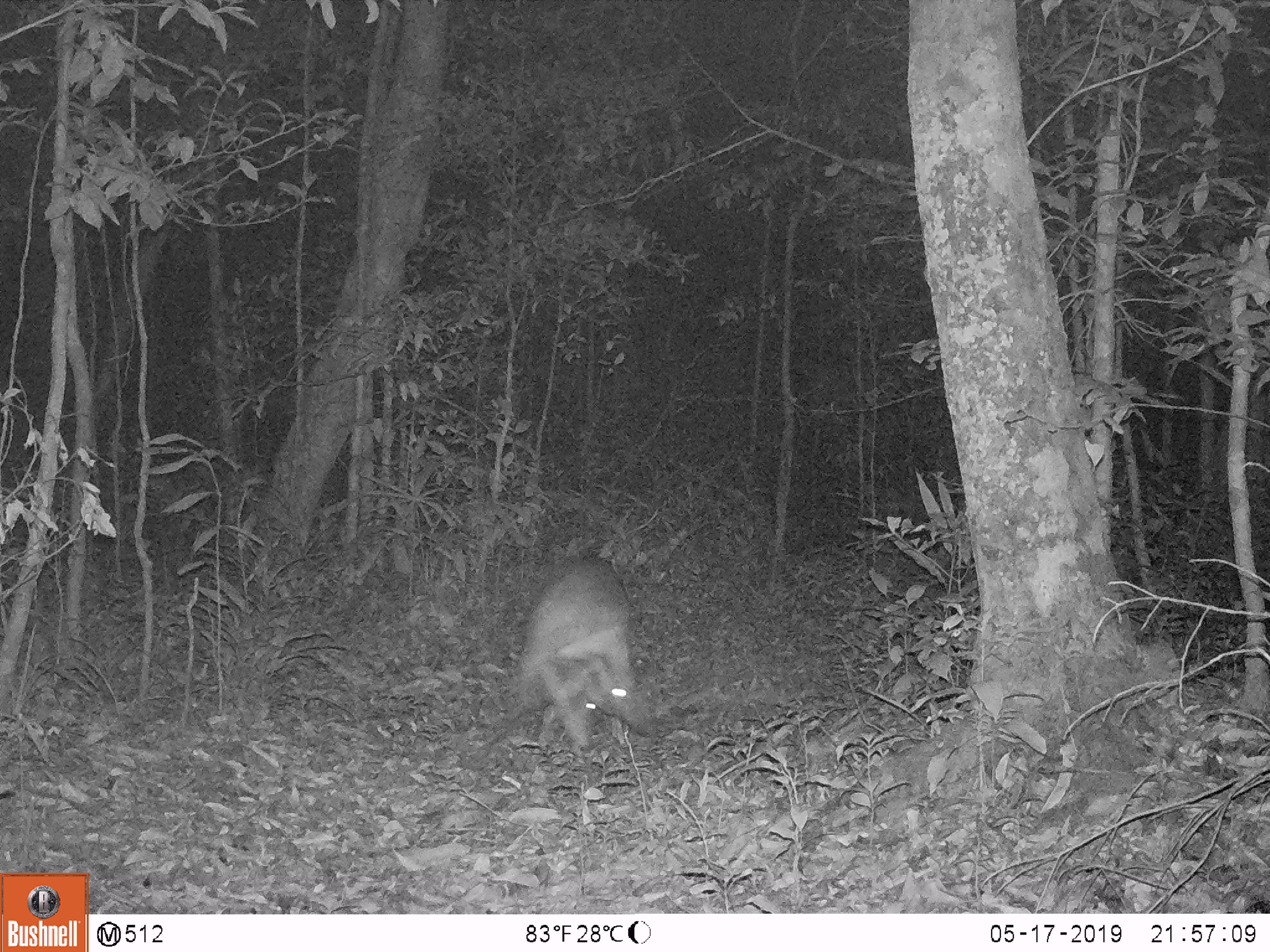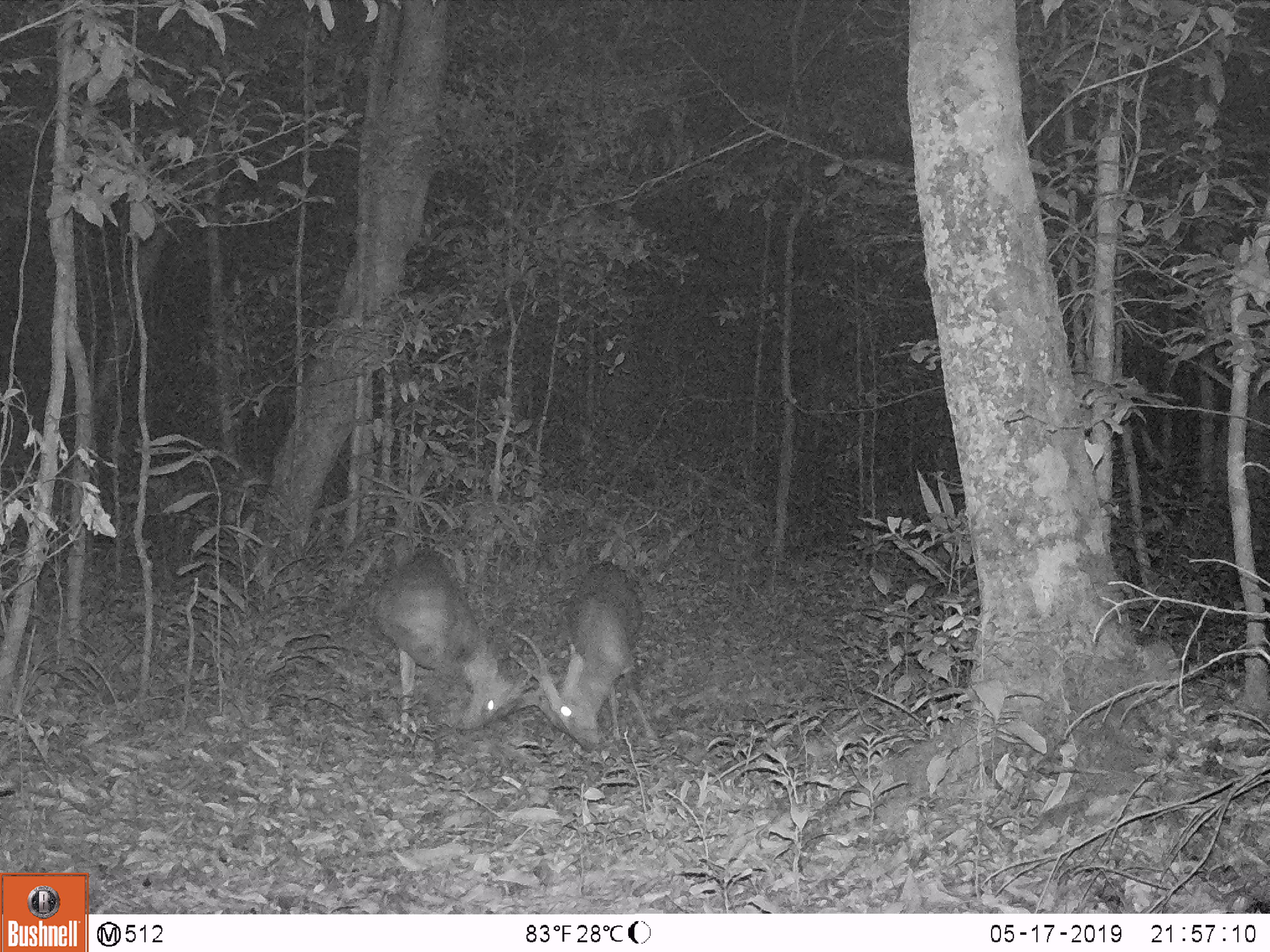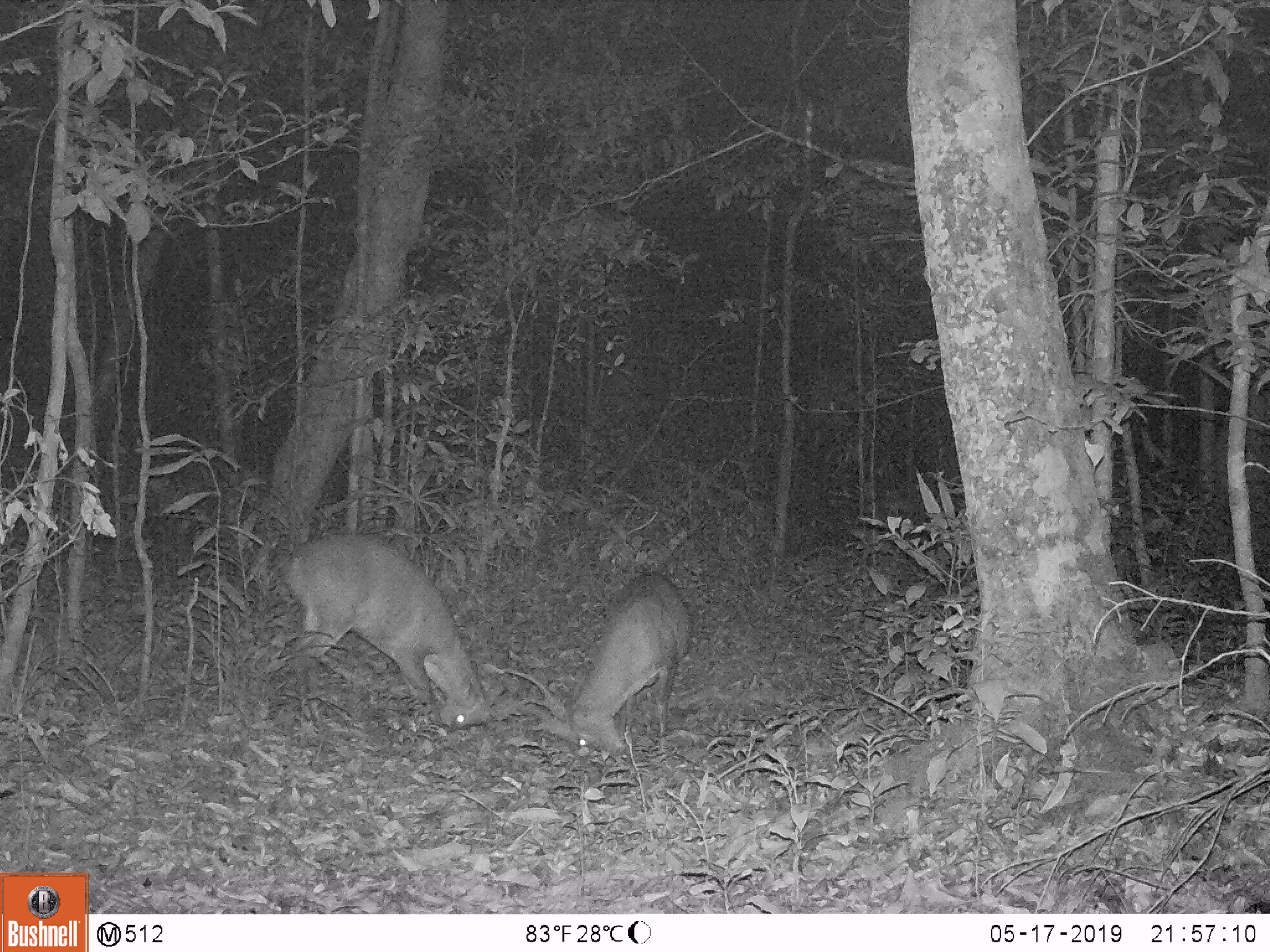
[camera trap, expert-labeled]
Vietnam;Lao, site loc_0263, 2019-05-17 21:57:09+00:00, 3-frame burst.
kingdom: Animalia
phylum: Chordata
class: Mammalia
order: Artiodactyla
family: Cervidae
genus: Muntiacus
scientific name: Muntiacus vuquangensis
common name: large-antlered muntjac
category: large antlered muntjac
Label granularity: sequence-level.